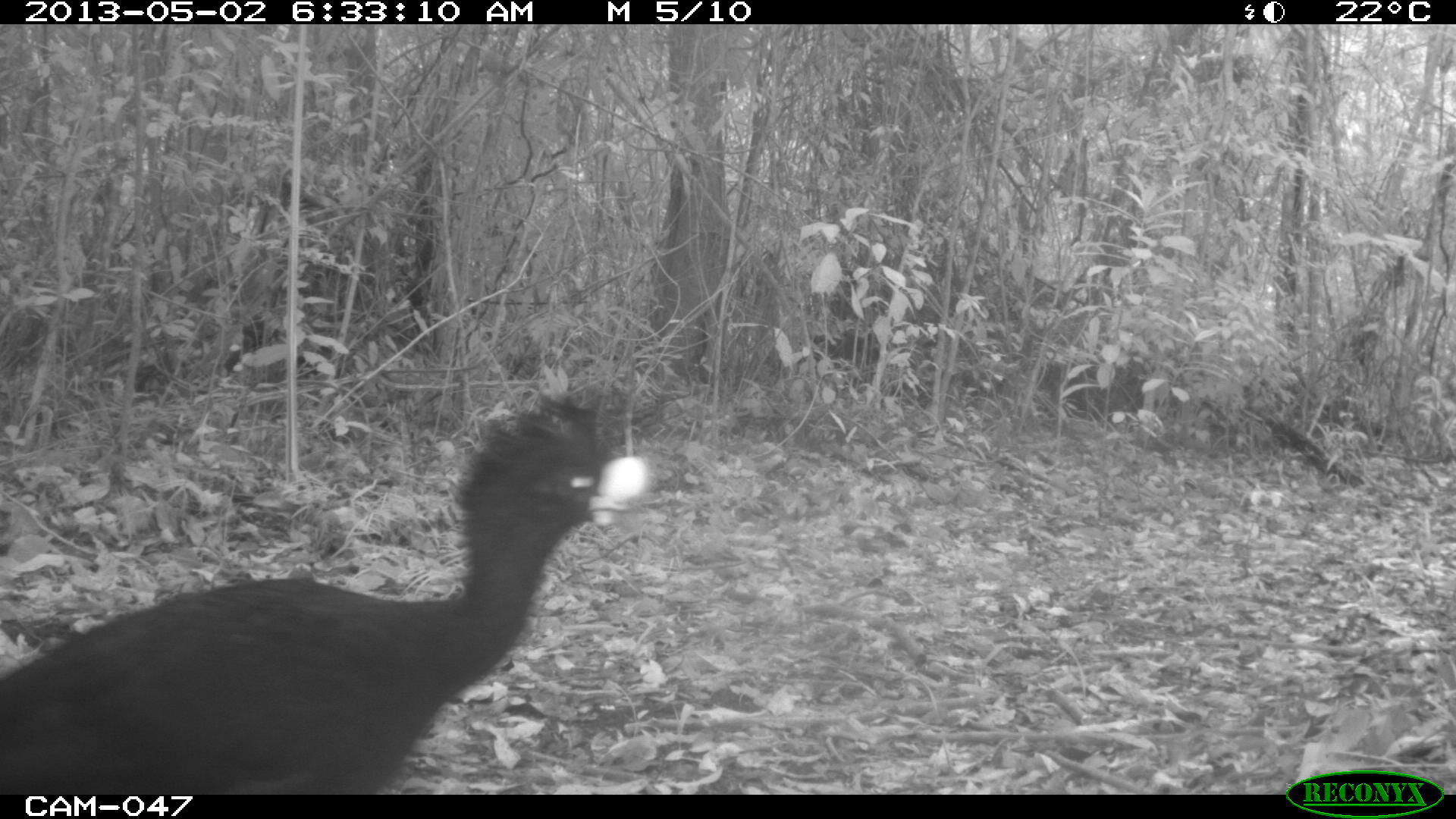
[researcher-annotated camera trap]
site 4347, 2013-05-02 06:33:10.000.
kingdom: Animalia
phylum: Chordata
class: Aves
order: Galliformes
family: Cracidae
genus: Crax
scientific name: Crax rubra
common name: great curassow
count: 1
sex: male